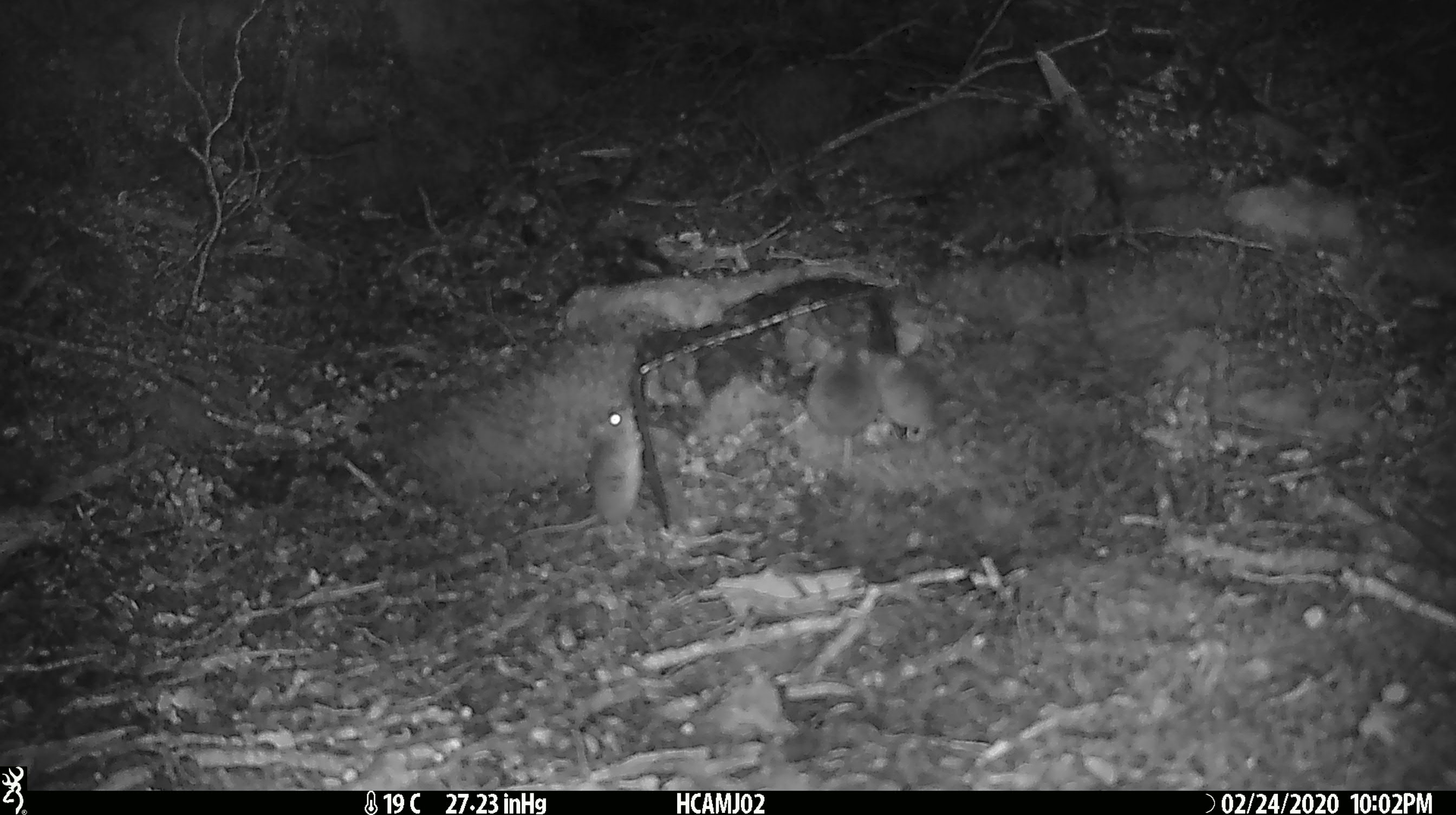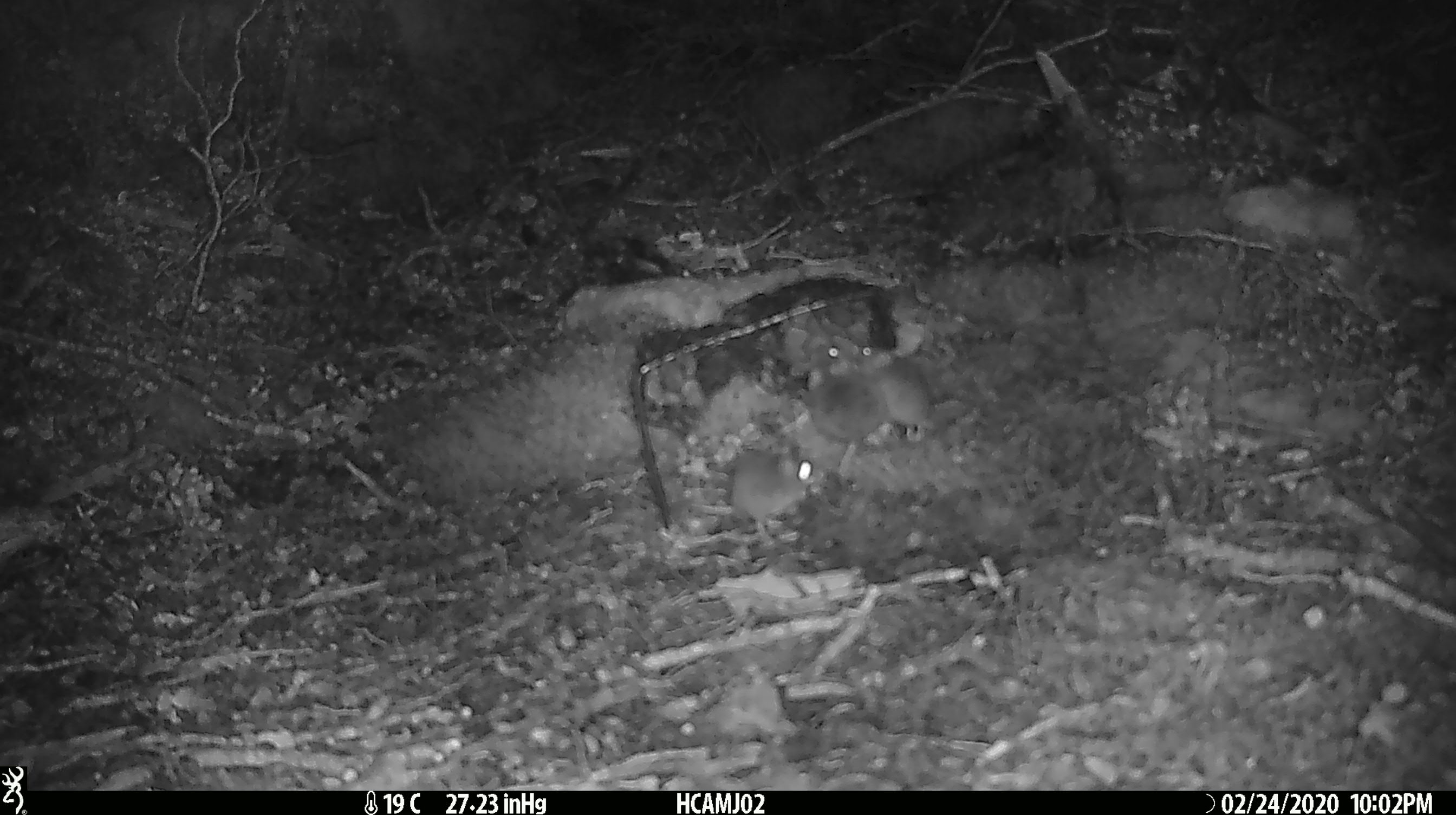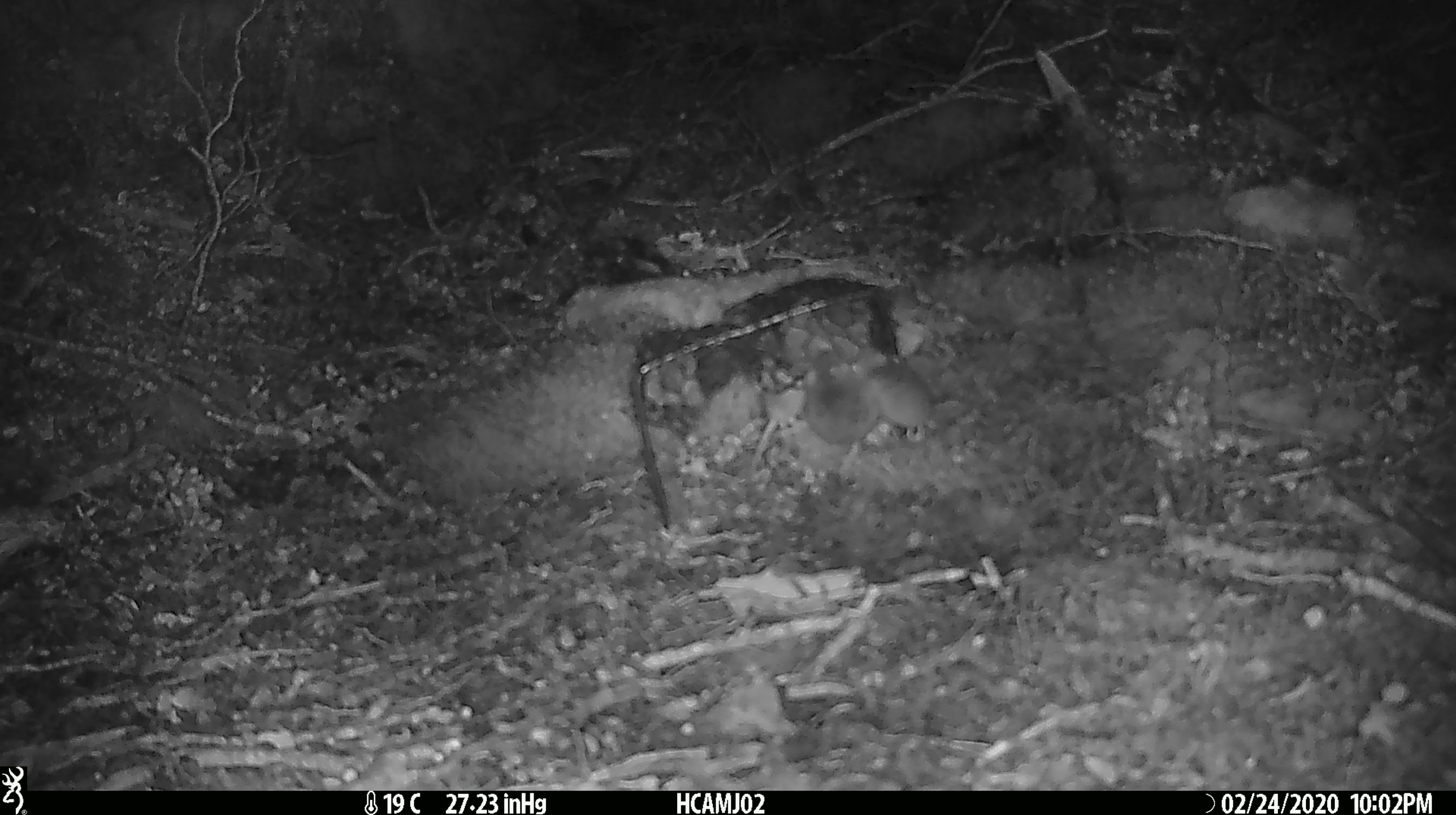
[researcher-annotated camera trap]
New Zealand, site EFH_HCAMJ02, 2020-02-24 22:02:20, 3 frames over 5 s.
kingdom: Animalia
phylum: Chordata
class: Mammalia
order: Rodentia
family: Muridae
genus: Mus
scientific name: Mus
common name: mouse